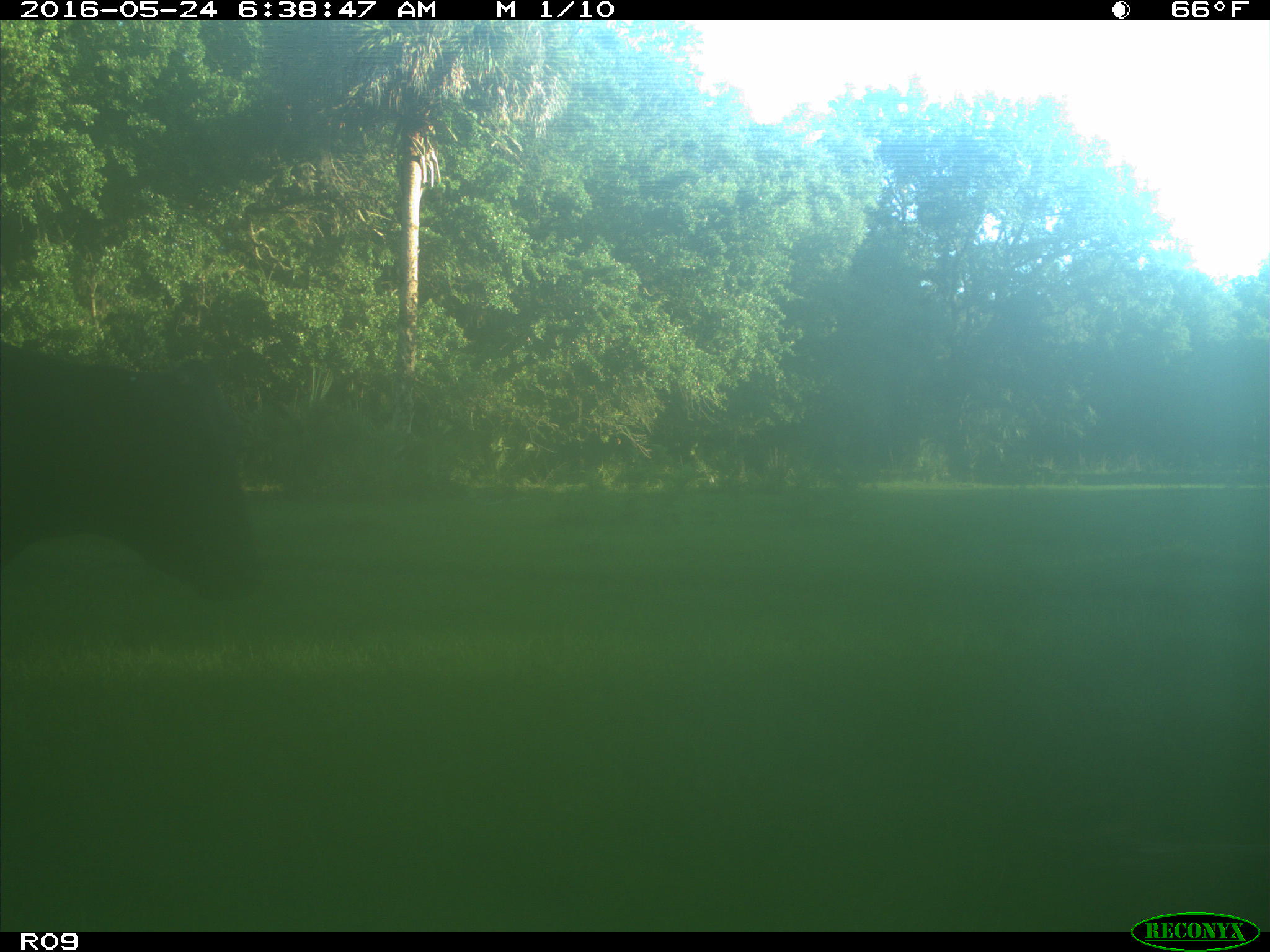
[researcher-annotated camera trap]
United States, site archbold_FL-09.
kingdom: Animalia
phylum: Chordata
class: Mammalia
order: Artiodactyla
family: Bovidae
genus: Bos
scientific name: Bos taurus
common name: domestic cow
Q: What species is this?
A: Bos taurus (domestic cow).